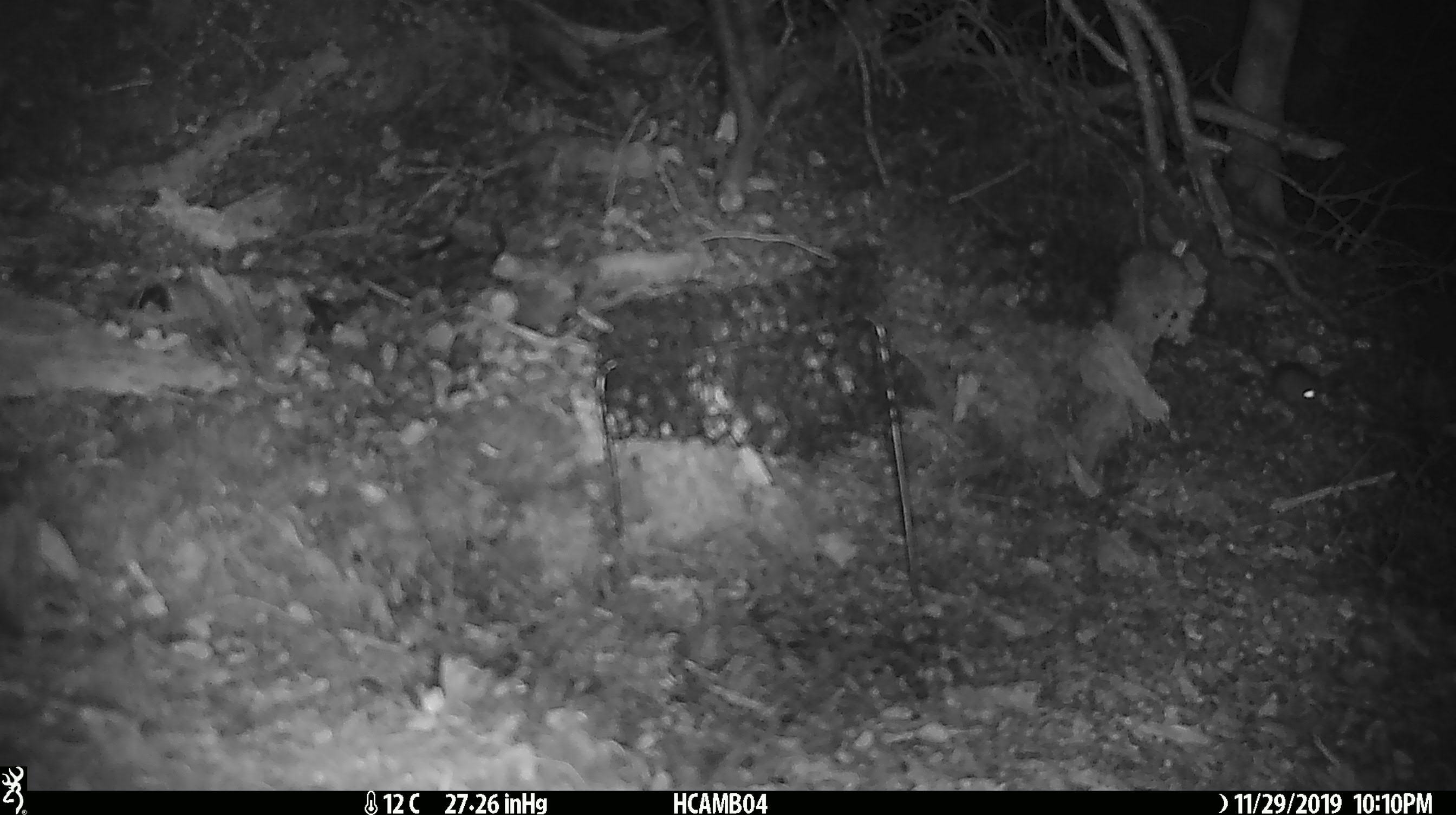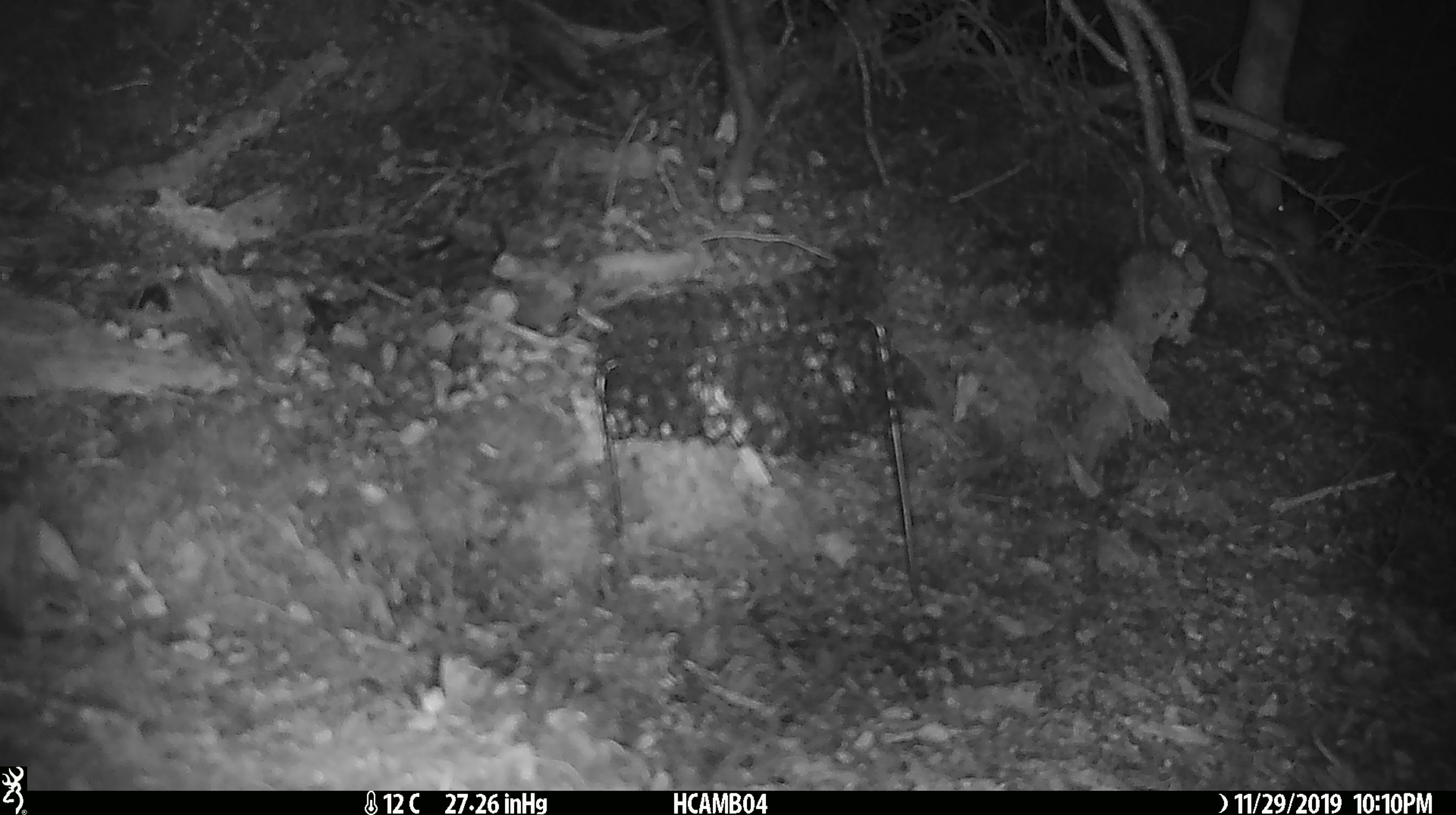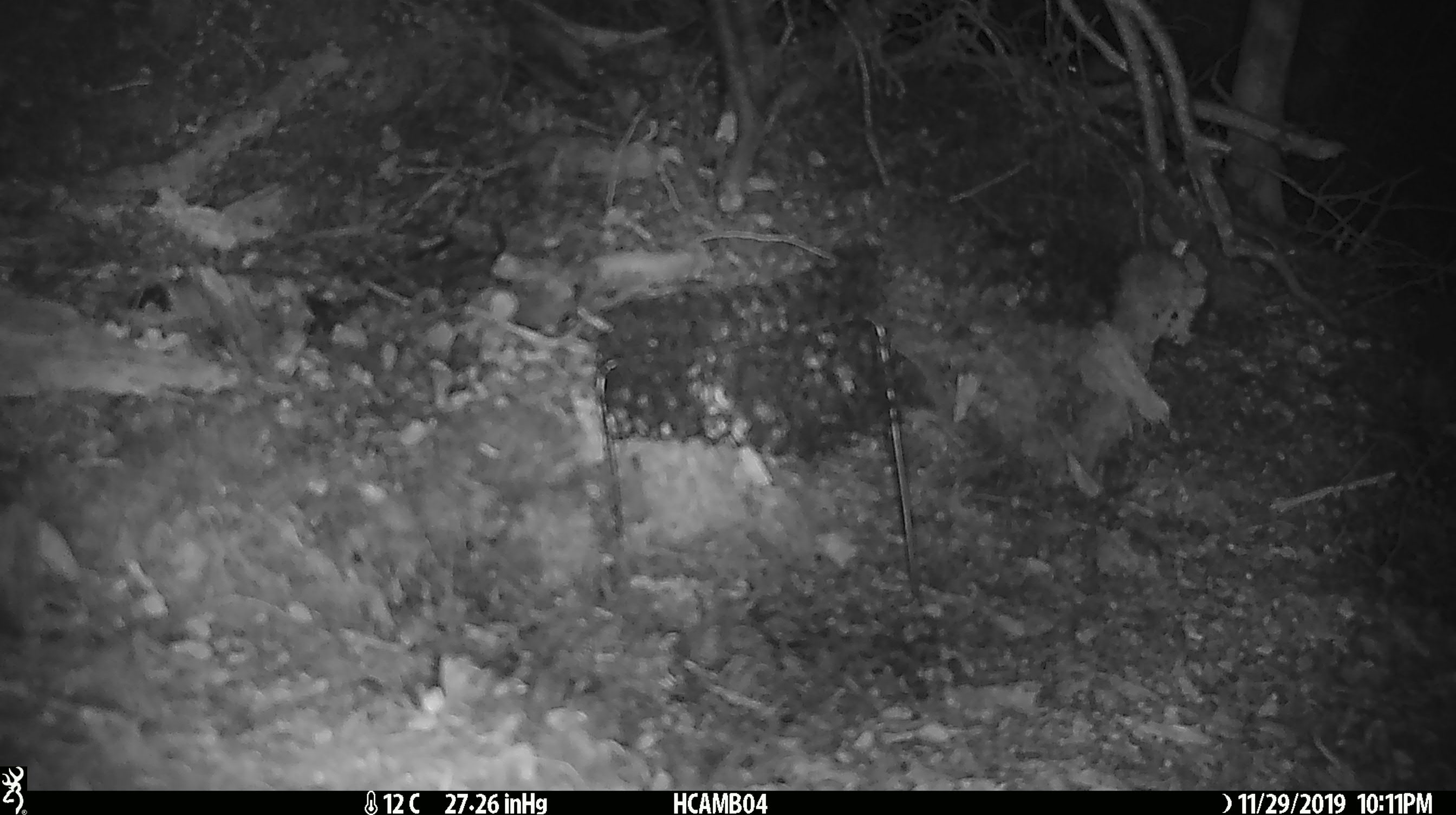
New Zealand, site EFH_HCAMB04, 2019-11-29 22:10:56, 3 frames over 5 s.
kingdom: Animalia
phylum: Chordata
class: Mammalia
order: Rodentia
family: Muridae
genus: Mus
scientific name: Mus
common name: mouse